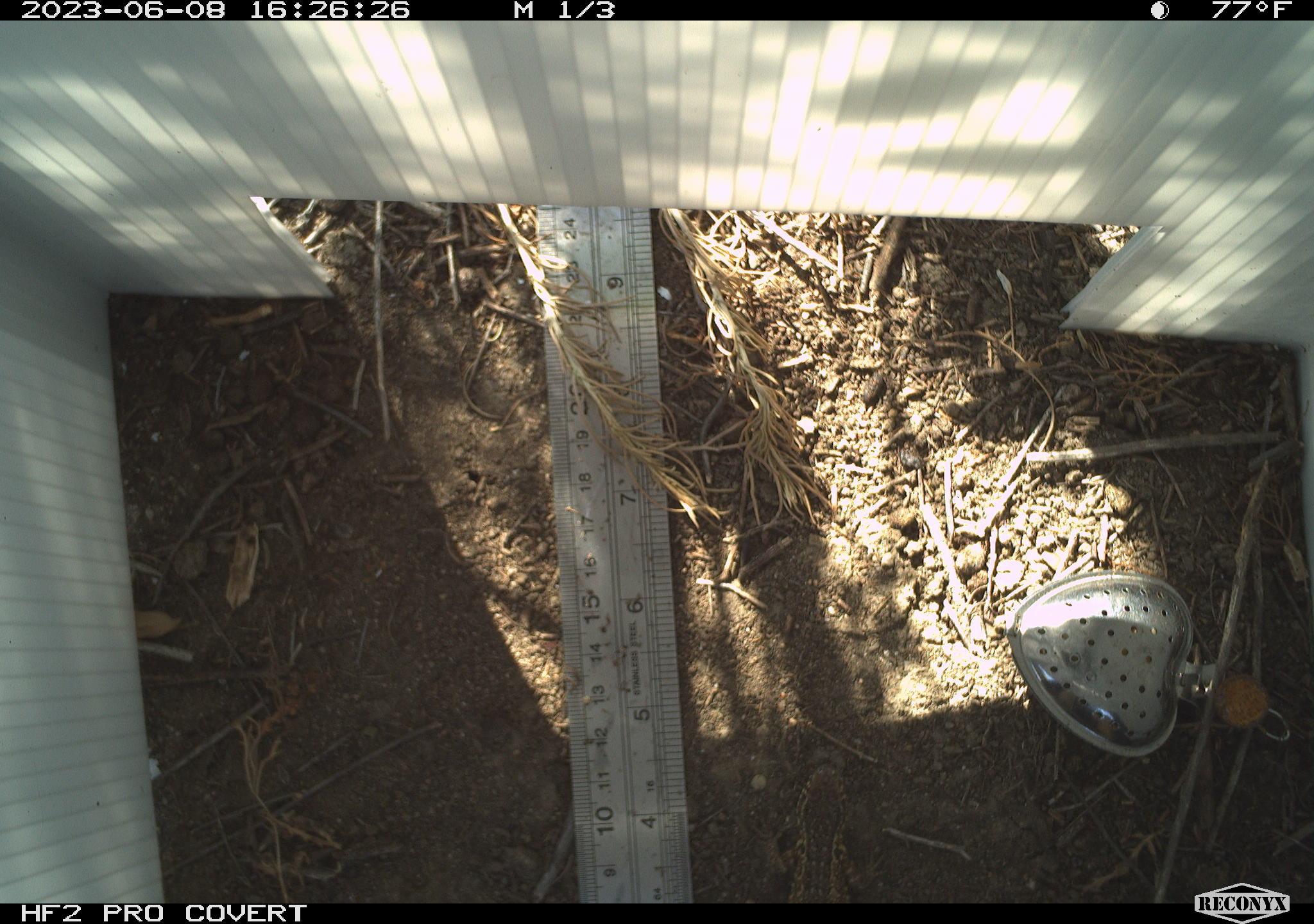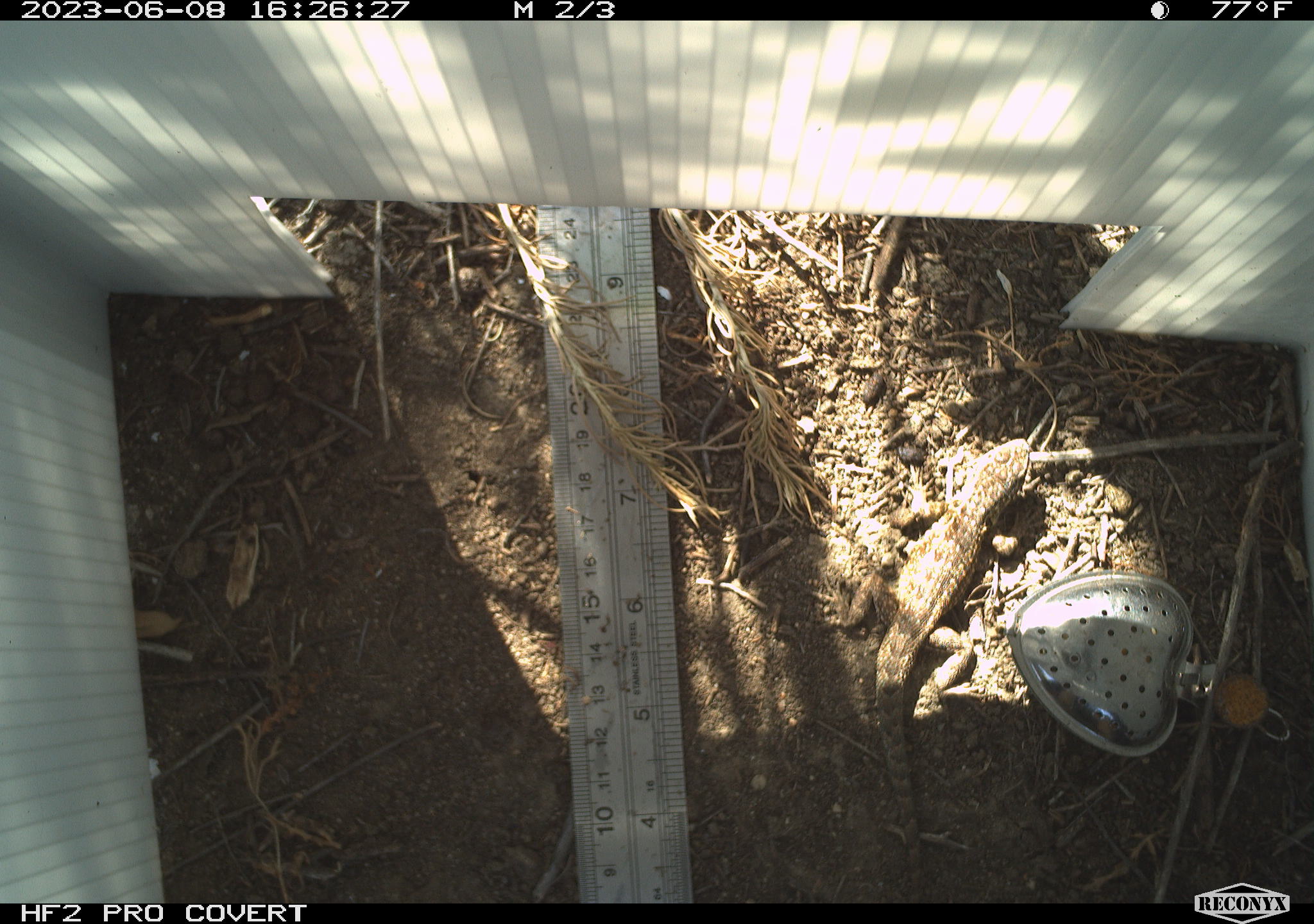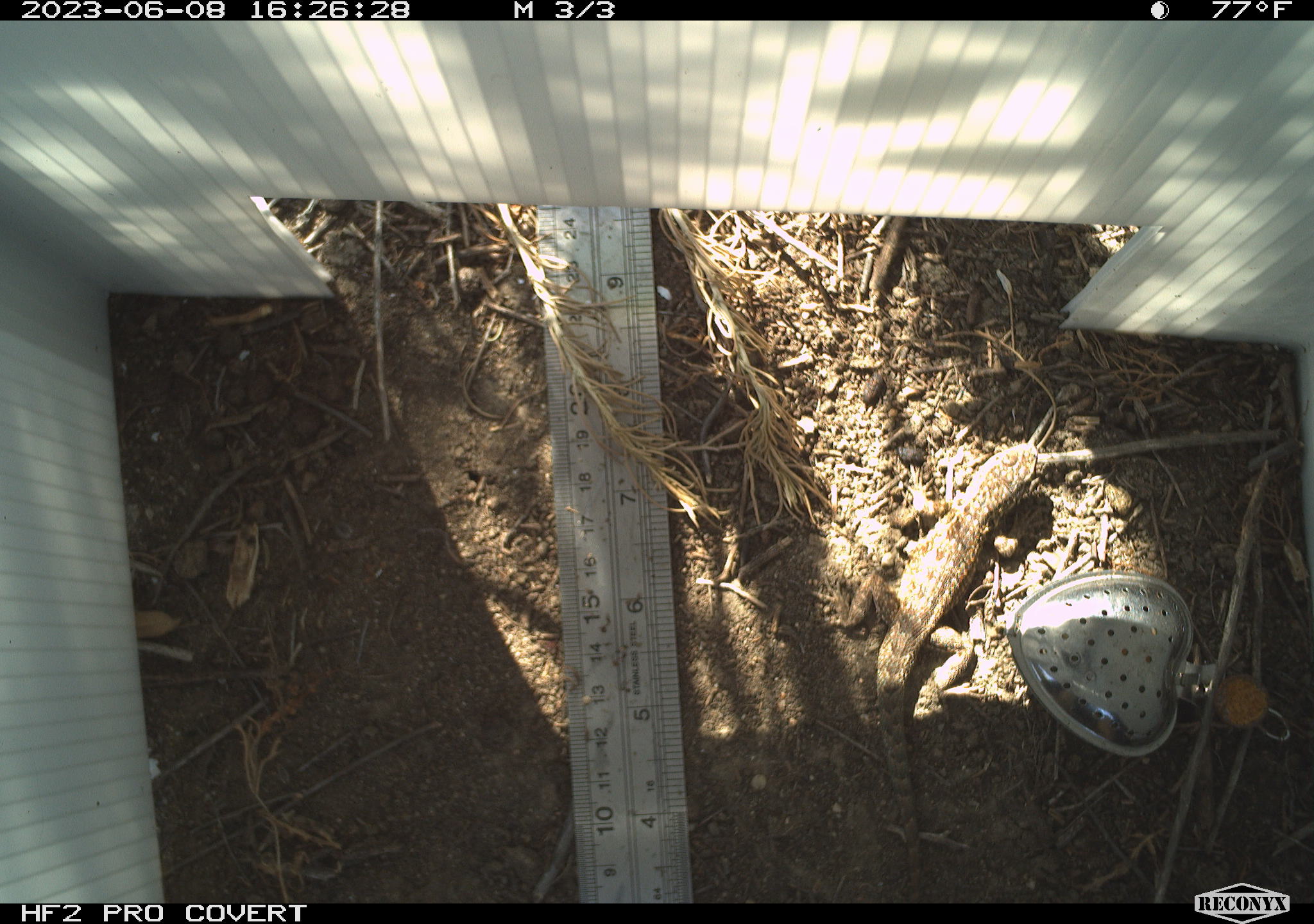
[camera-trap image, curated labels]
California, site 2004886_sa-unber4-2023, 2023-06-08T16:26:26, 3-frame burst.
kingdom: Animalia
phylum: Chordata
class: Reptilia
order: Squamata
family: Phrynosomatidae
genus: Sceloporus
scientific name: Sceloporus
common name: spiny lizards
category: sceloporus species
Sceloporus species (spiny lizards) (Sceloporus).